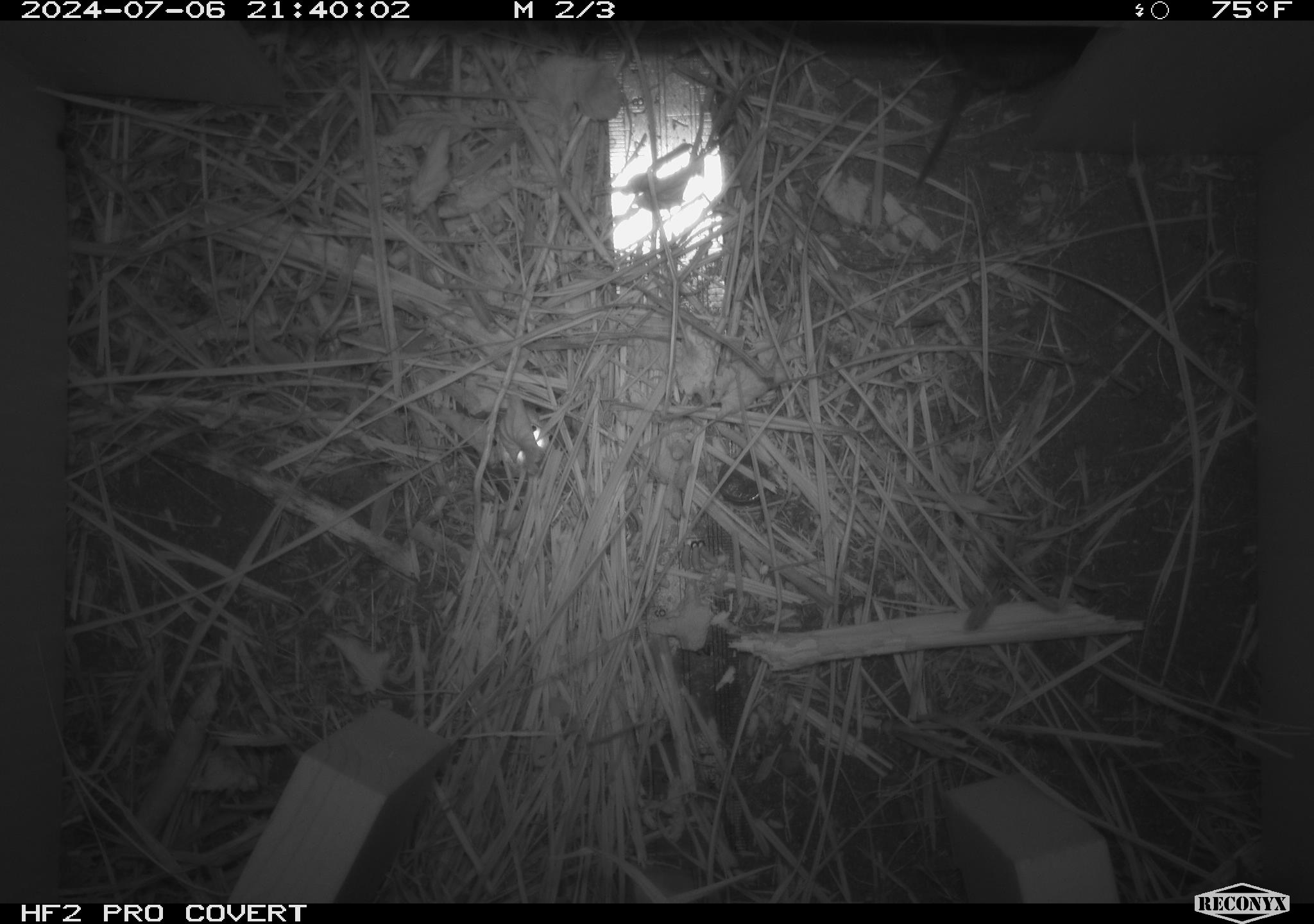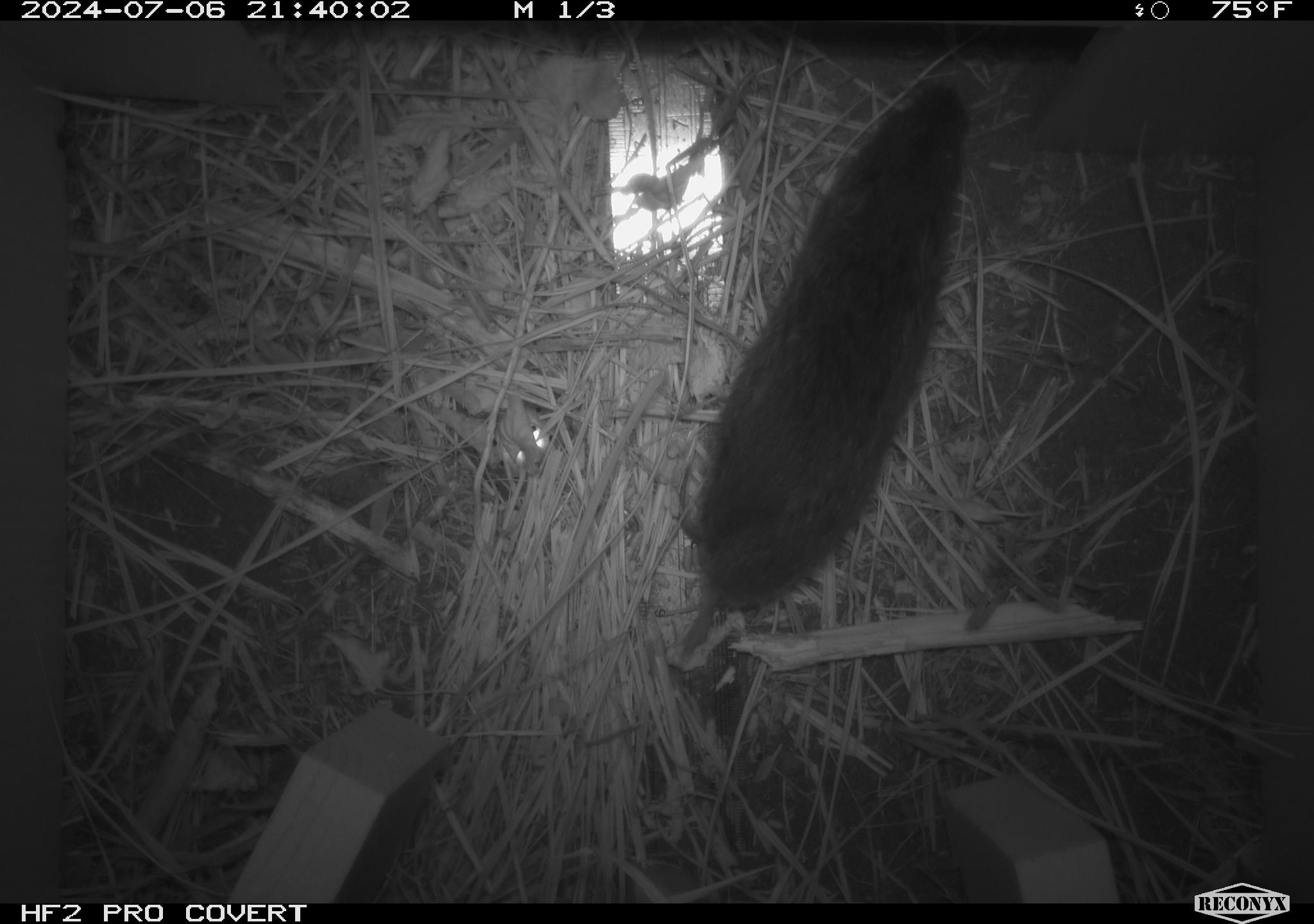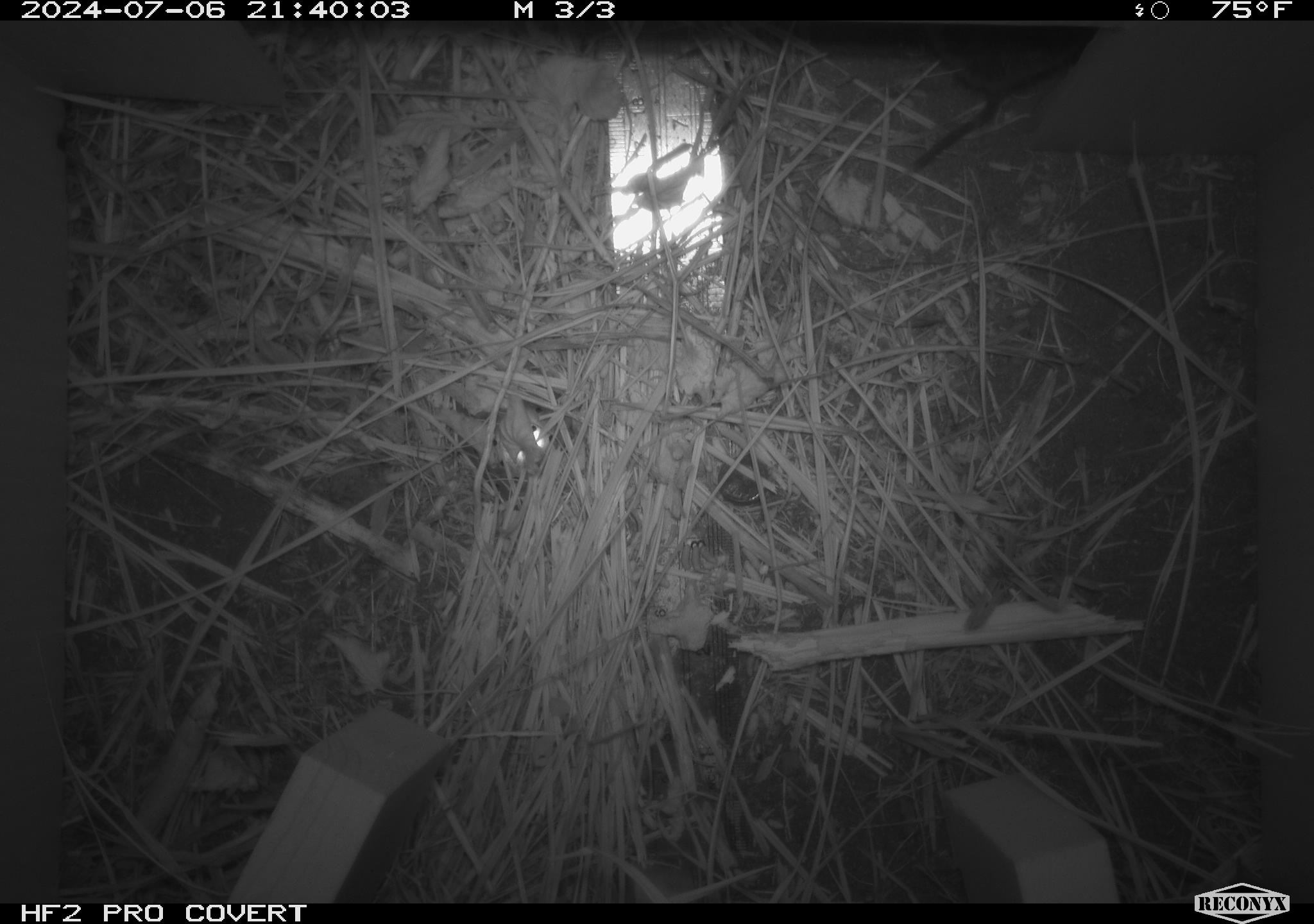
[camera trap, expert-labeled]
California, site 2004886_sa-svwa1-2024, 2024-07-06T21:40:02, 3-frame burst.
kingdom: Animalia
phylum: Chordata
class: Mammalia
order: Rodentia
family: Cricetidae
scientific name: Arvicolinae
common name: voles, lemmings, and muskrats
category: arvicolinae subfamily